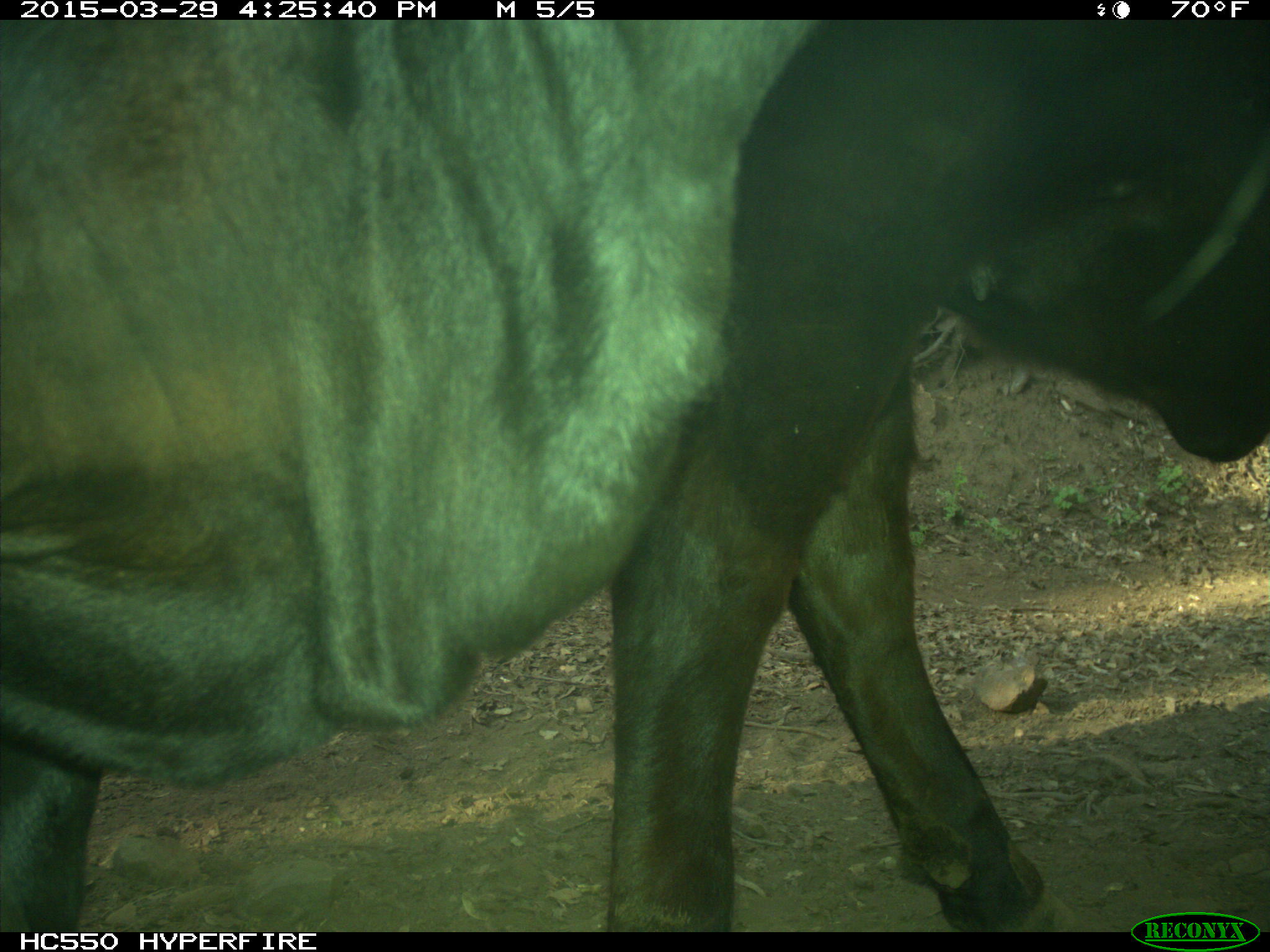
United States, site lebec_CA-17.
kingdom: Animalia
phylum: Chordata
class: Mammalia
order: Artiodactyla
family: Bovidae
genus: Bos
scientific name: Bos taurus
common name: domestic cow